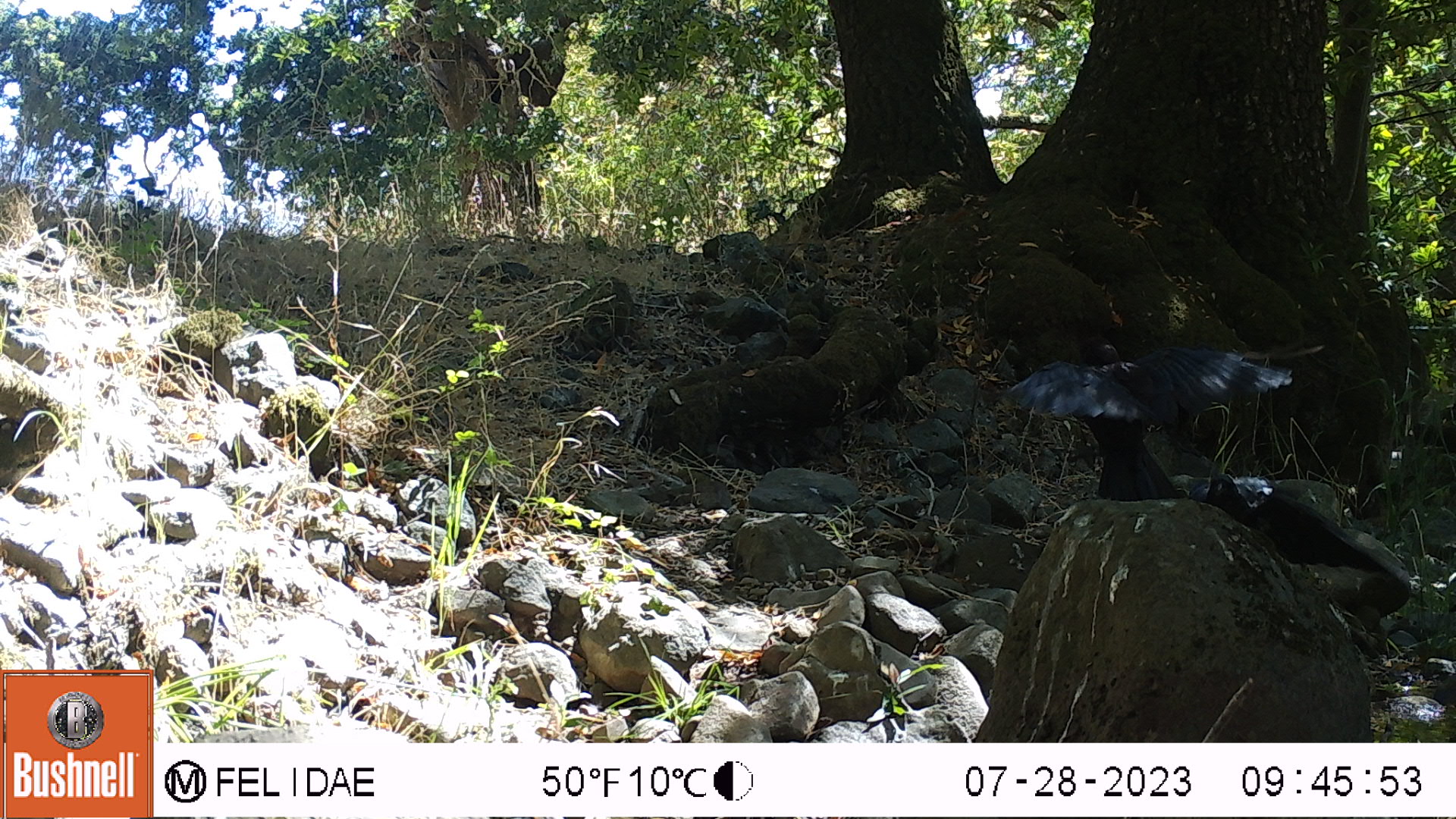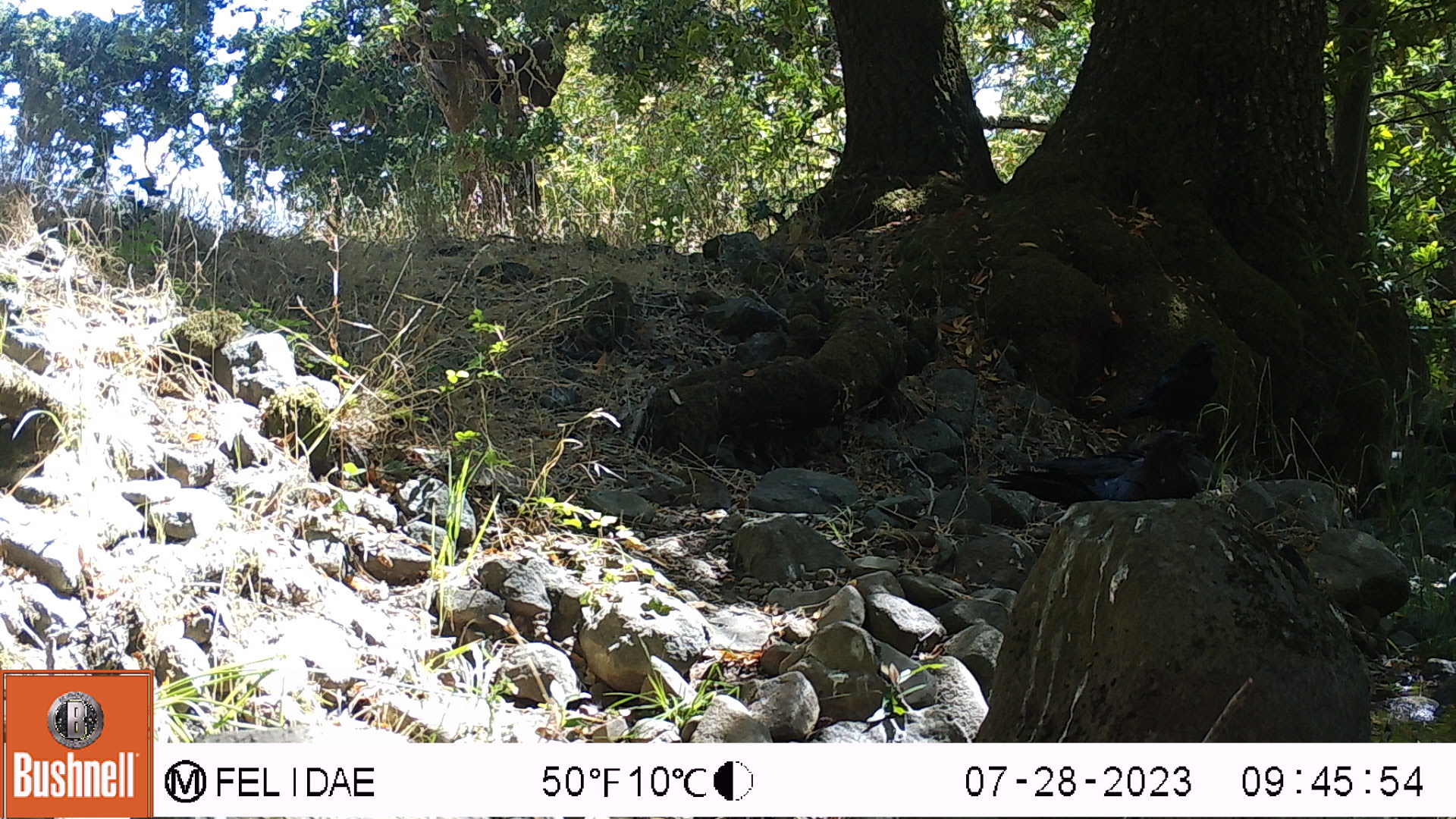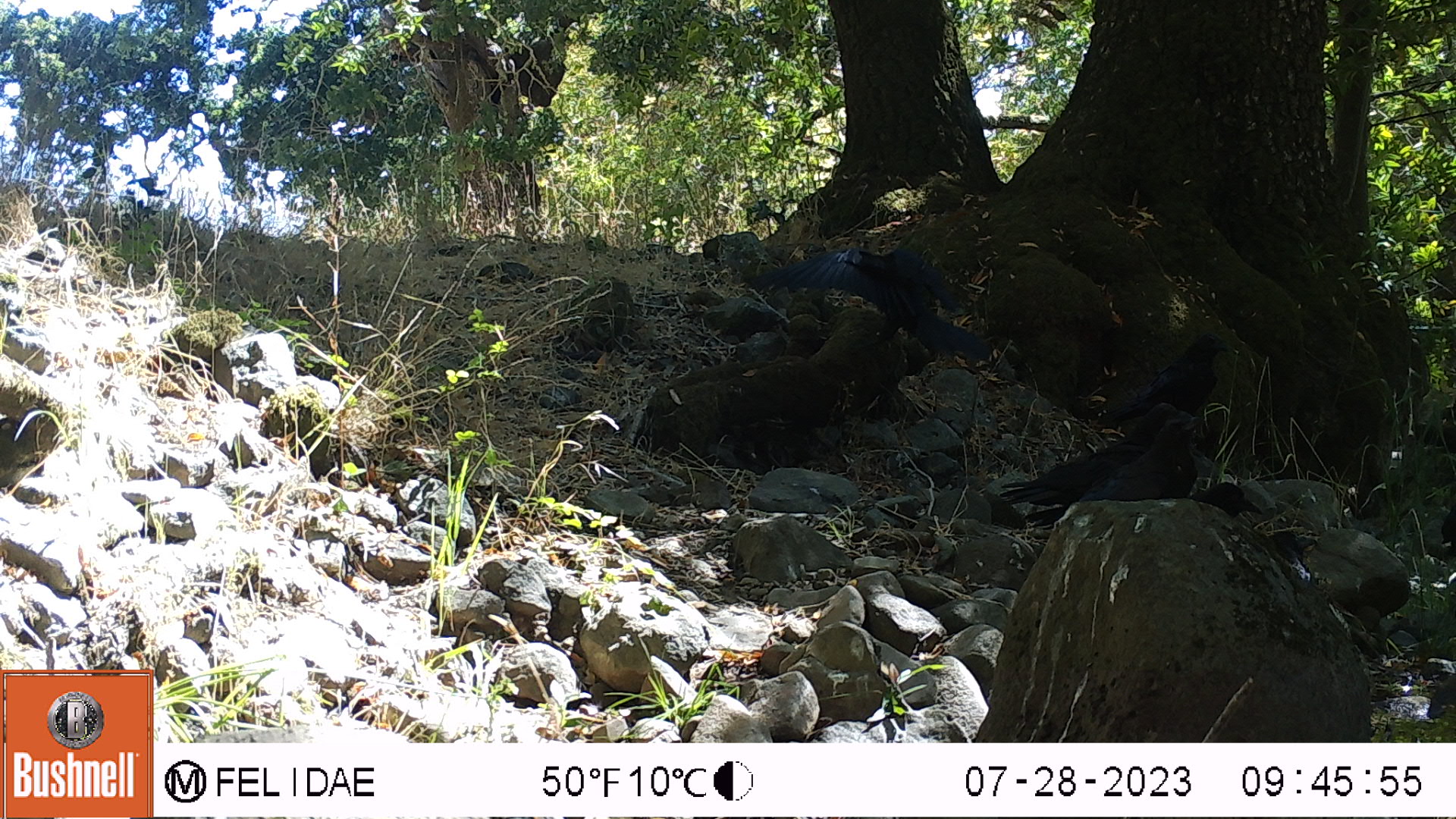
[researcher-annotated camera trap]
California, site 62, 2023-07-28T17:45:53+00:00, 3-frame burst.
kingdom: Animalia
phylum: Chordata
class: Aves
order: Passeriformes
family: Corvidae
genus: Corvus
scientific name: Corvus brachyrhynchos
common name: american crow